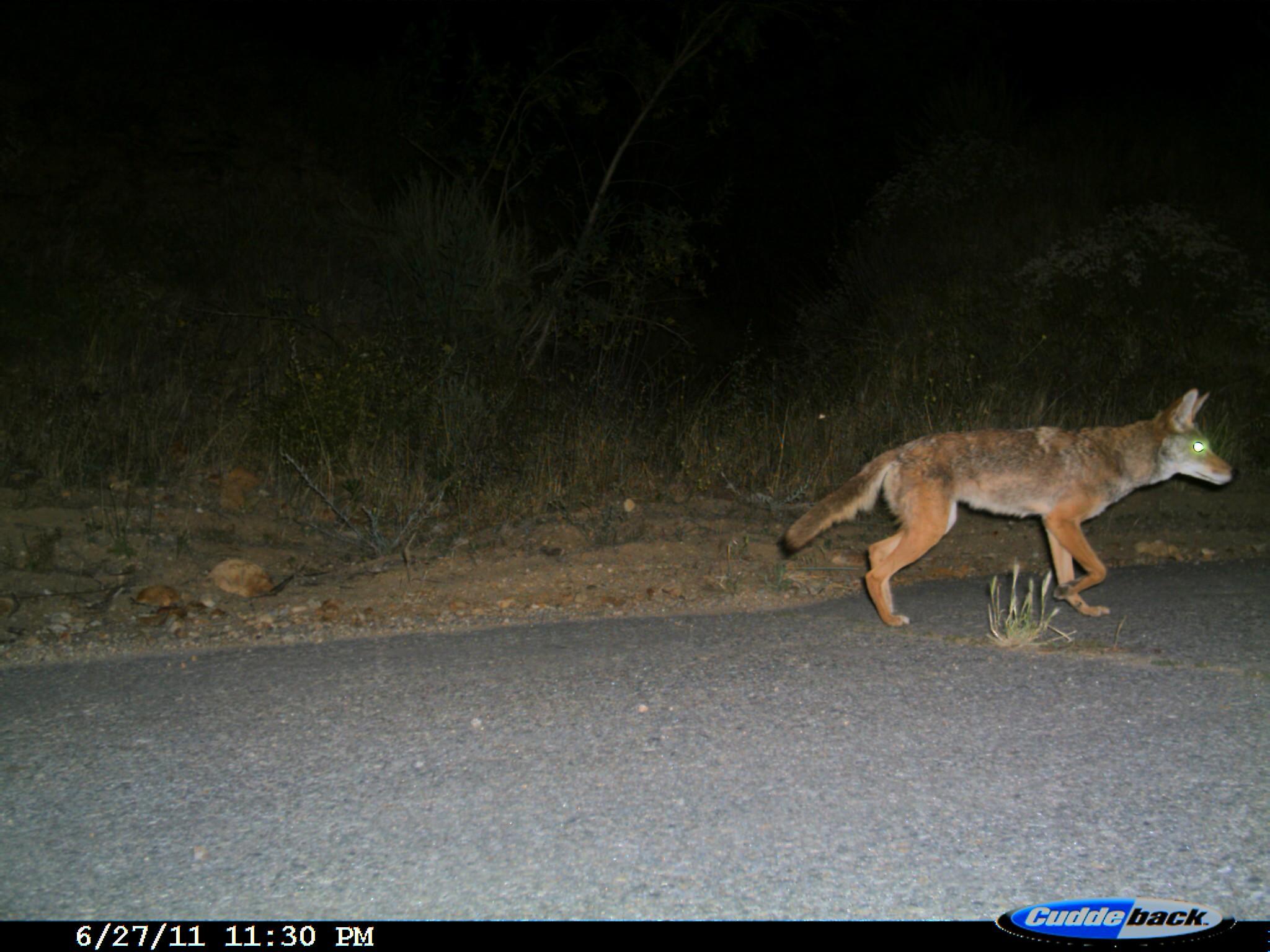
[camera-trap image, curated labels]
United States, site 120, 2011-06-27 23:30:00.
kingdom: Animalia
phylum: Chordata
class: Mammalia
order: Carnivora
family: Canidae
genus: Canis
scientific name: Canis latrans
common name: coyote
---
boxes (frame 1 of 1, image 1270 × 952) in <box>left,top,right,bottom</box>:
coyote: <box>786,375,1234,639</box>